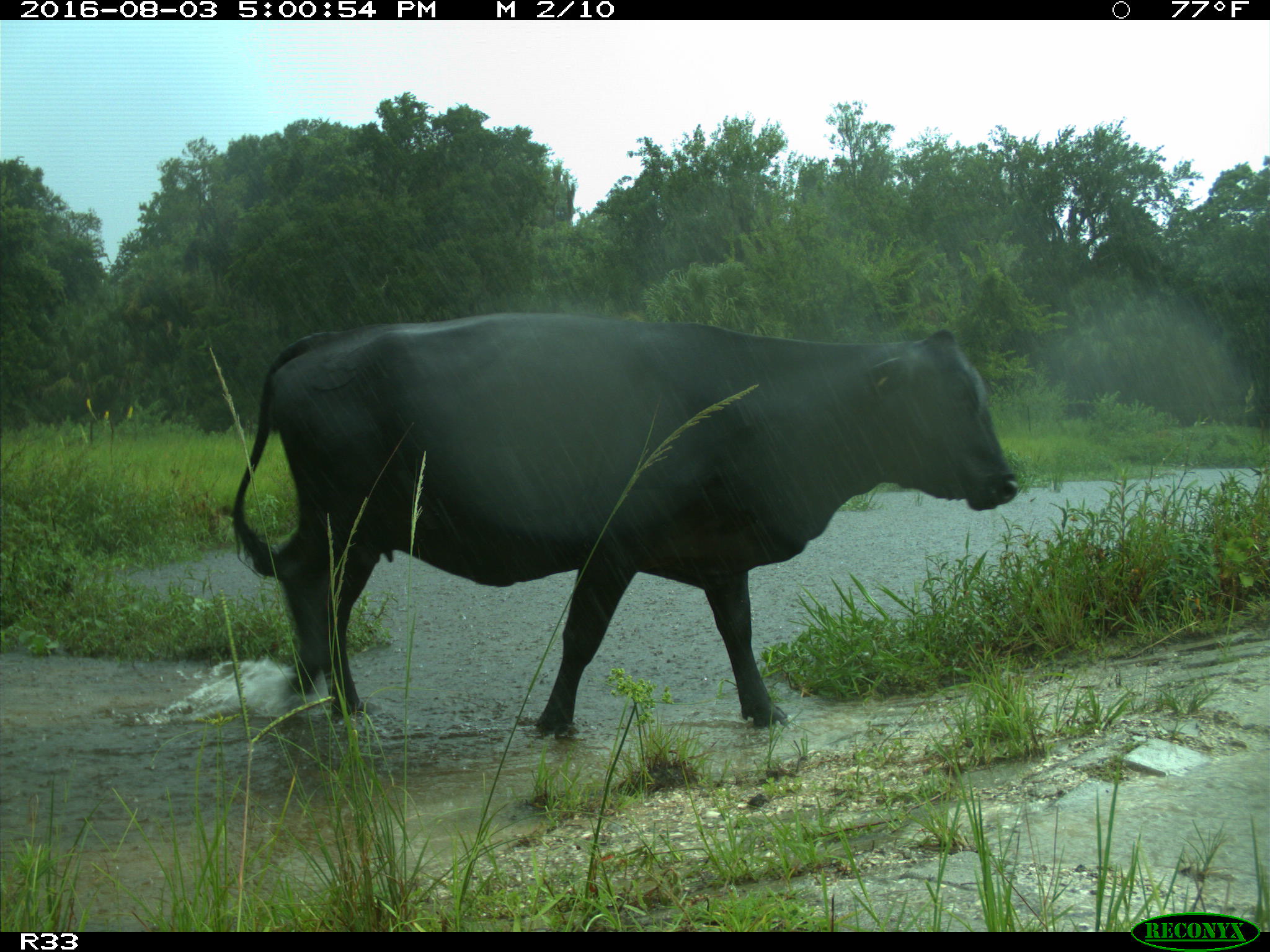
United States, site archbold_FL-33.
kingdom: Animalia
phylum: Chordata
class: Mammalia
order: Artiodactyla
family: Bovidae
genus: Bos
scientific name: Bos taurus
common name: domestic cow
Bos taurus (domestic cow).